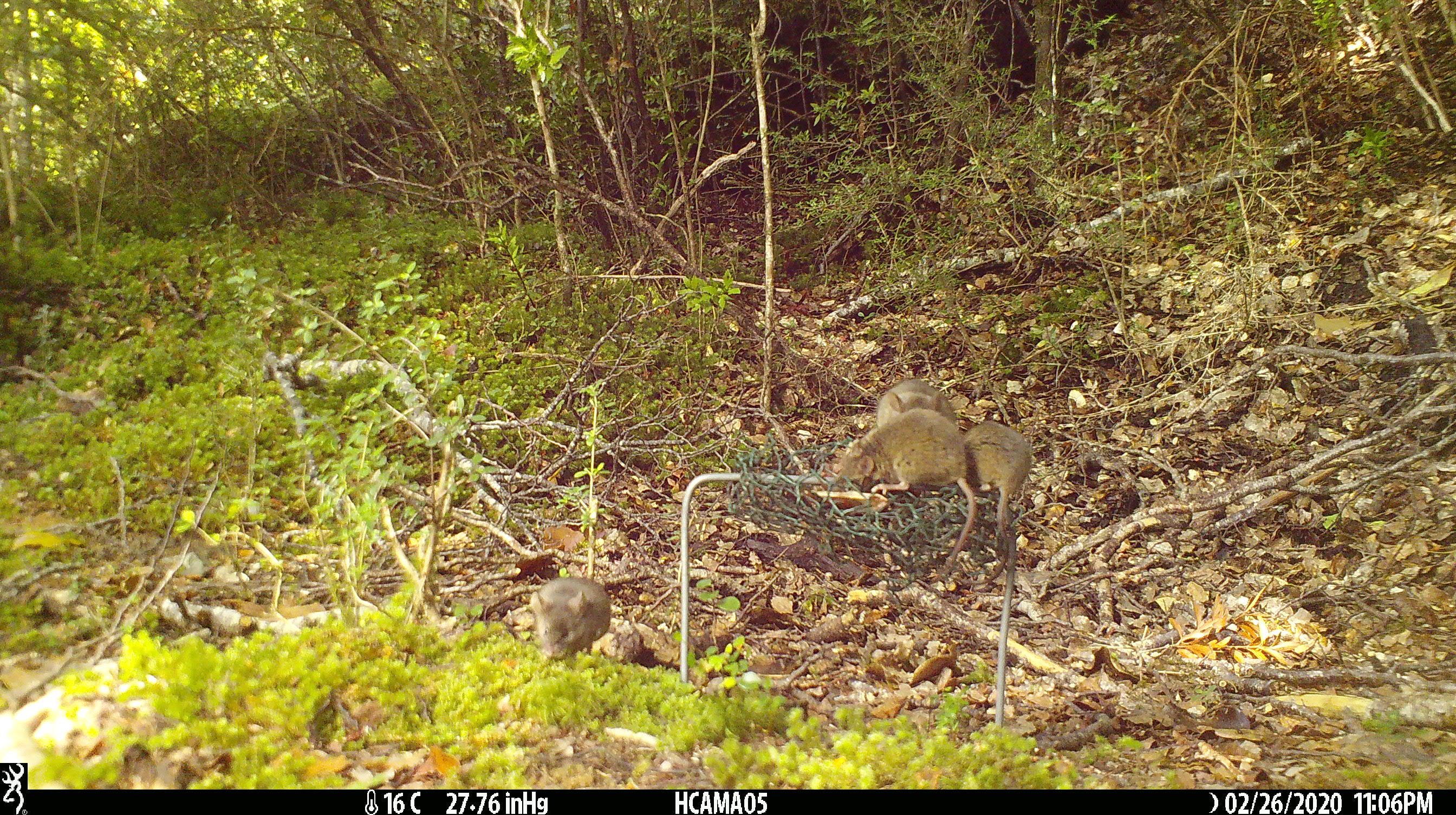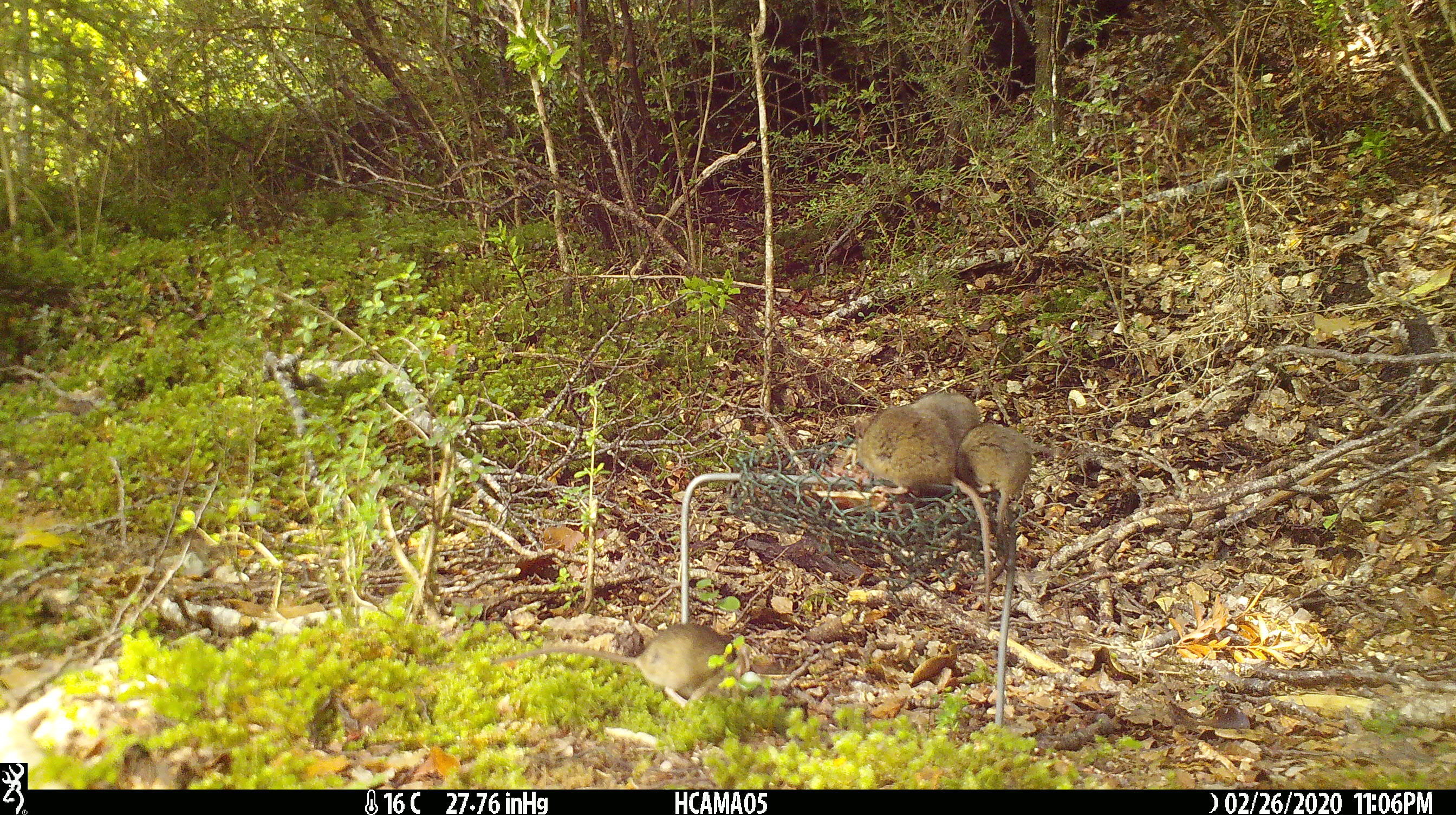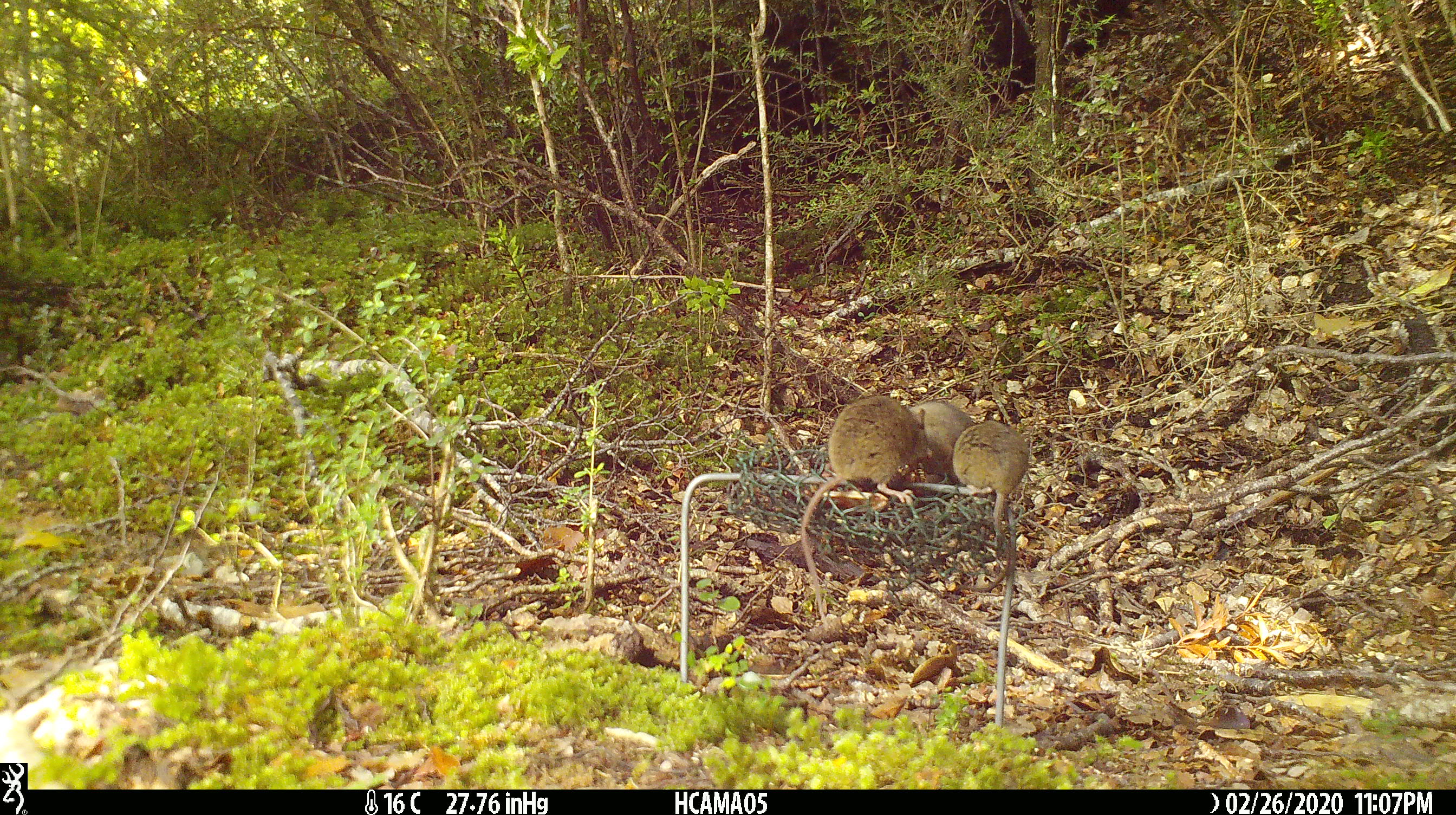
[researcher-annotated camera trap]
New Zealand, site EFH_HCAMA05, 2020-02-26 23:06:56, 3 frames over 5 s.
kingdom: Animalia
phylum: Chordata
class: Mammalia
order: Rodentia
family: Muridae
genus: Mus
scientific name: Mus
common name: mouse